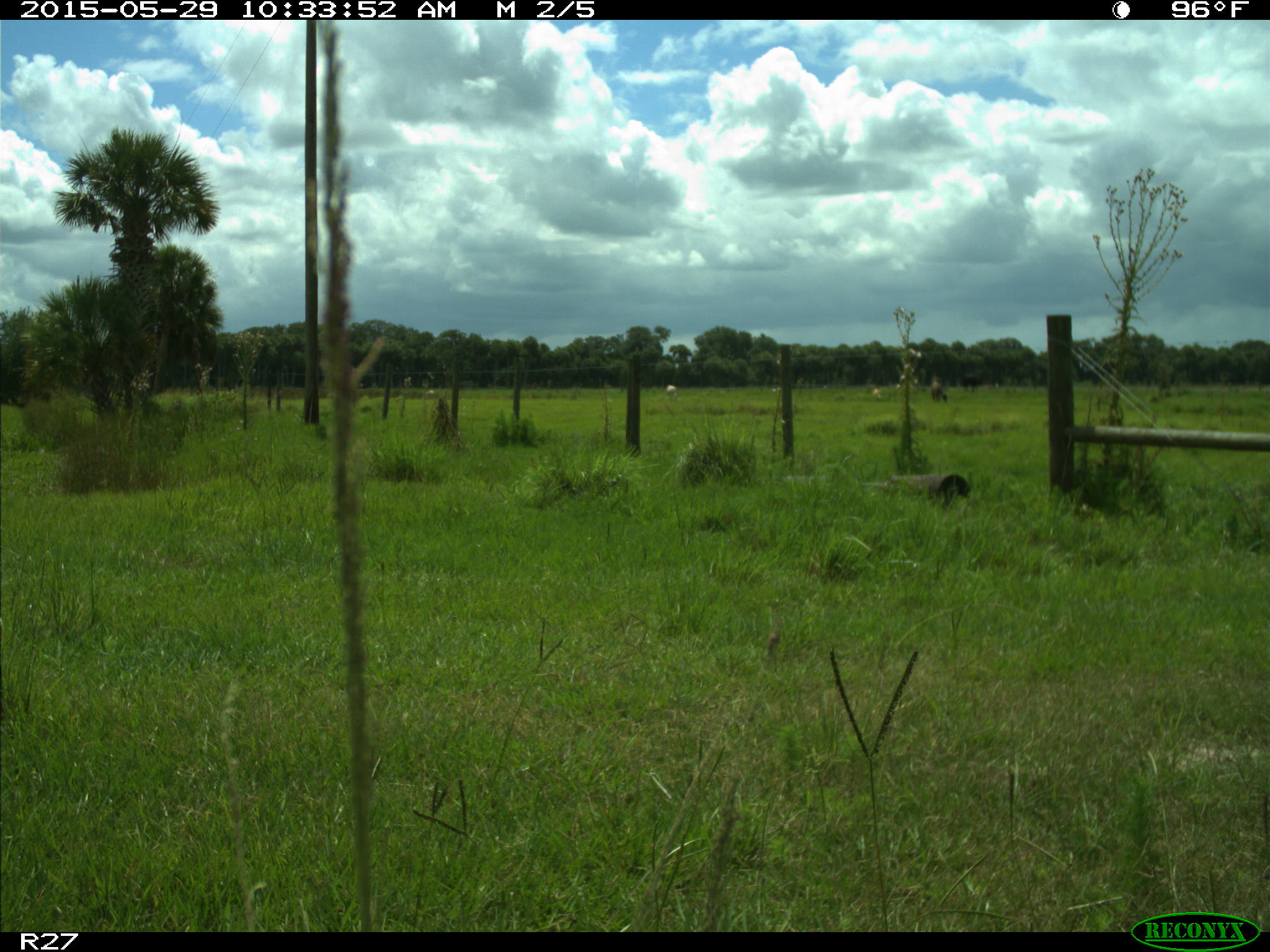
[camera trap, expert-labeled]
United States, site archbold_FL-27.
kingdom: Animalia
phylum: Chordata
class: Mammalia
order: Artiodactyla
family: Bovidae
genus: Bos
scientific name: Bos taurus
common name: domestic cow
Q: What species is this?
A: Bos taurus (domestic cow).